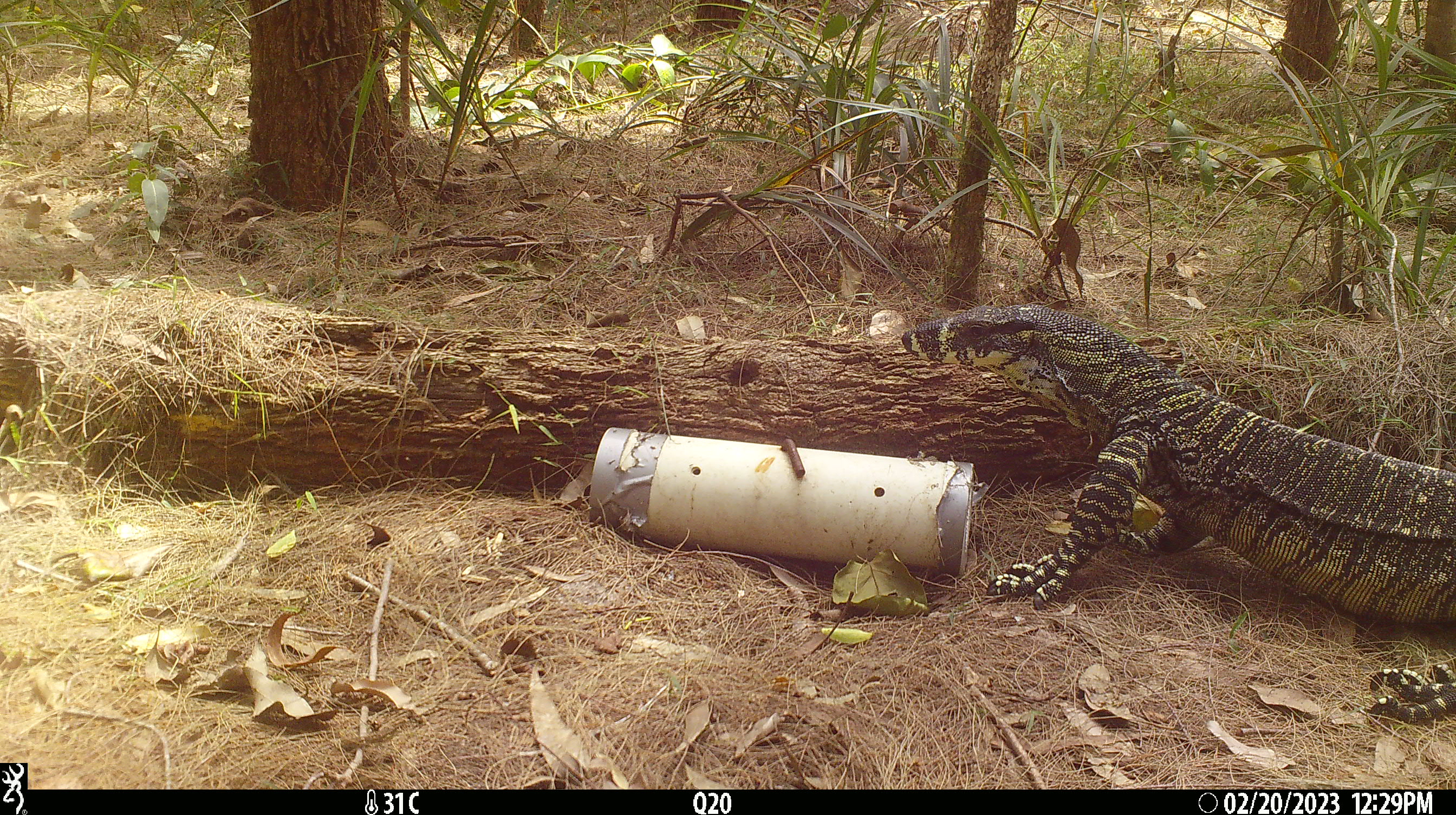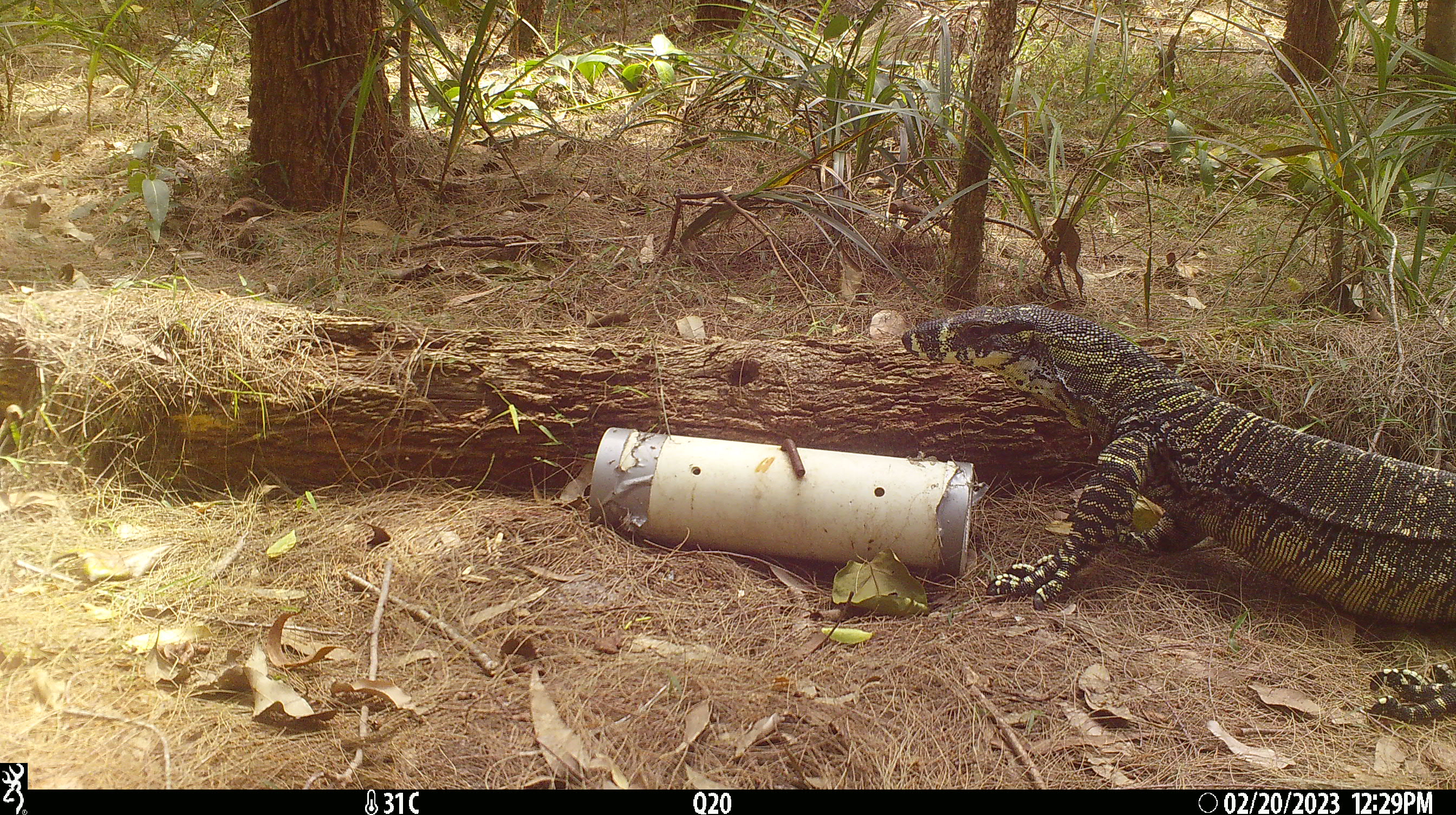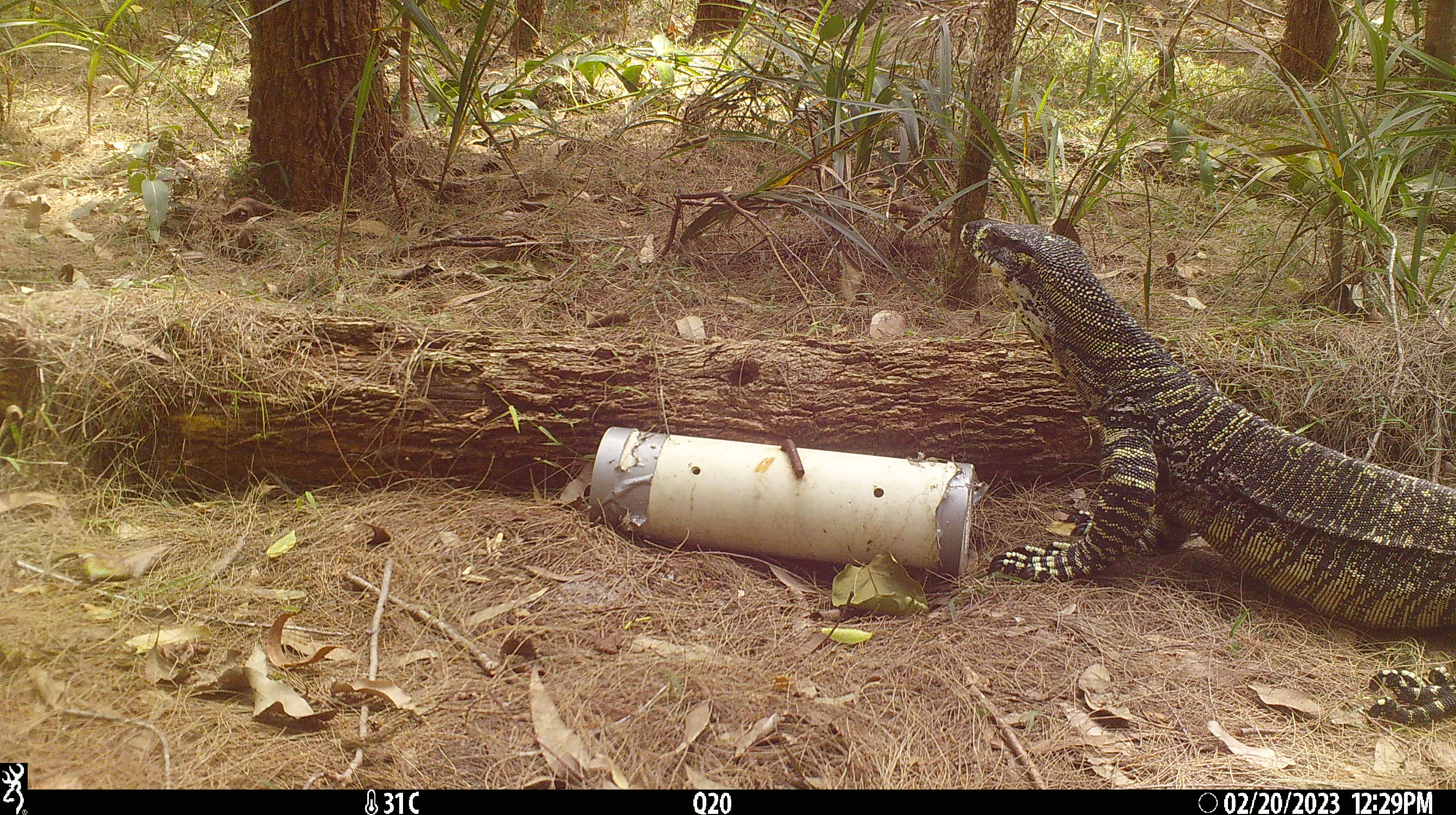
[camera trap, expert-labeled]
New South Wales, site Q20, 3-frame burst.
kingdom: Animalia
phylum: Chordata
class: Reptilia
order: Squamata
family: Varanidae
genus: Varanus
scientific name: Varanus varius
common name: lace monitor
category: goanna